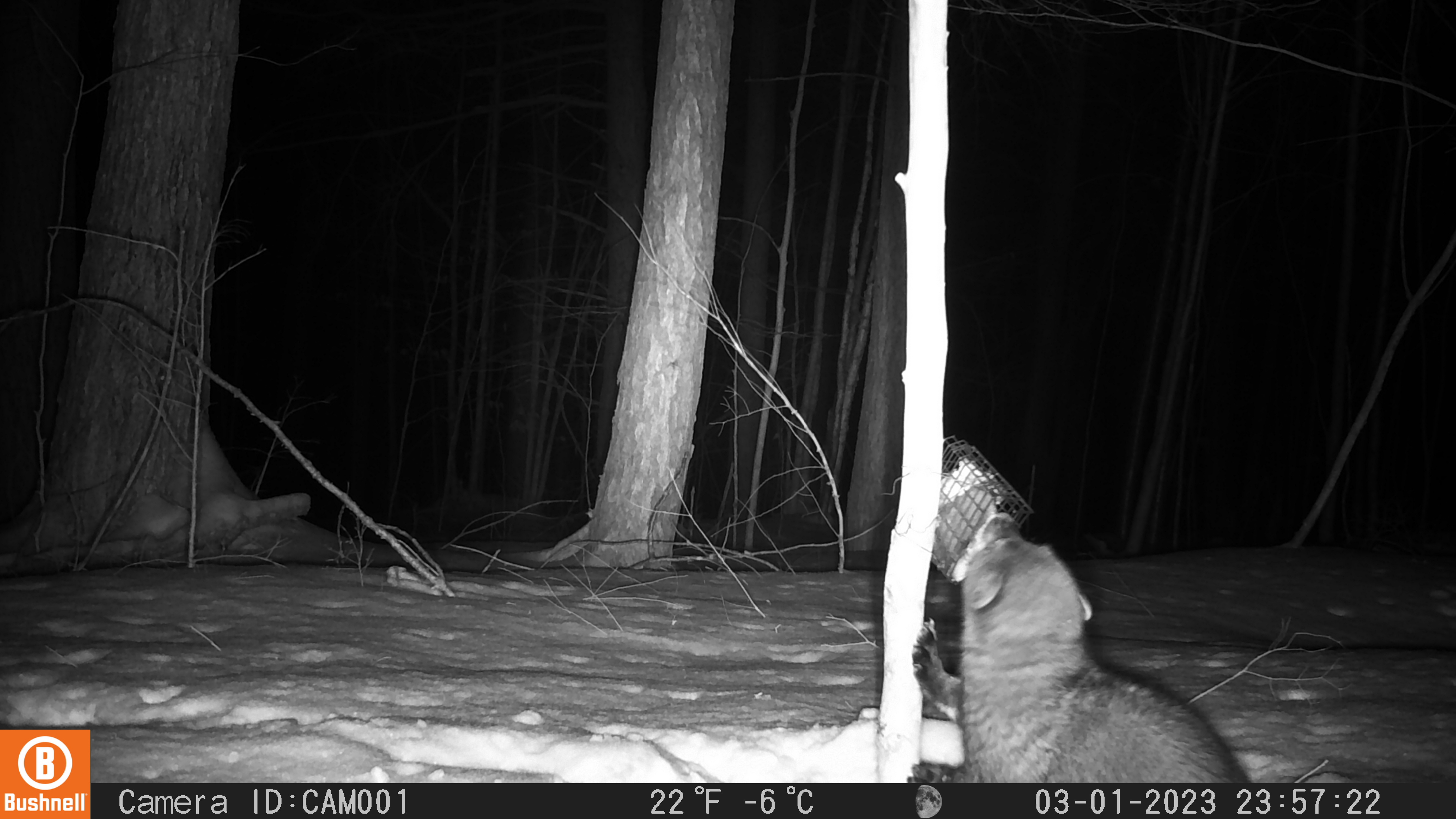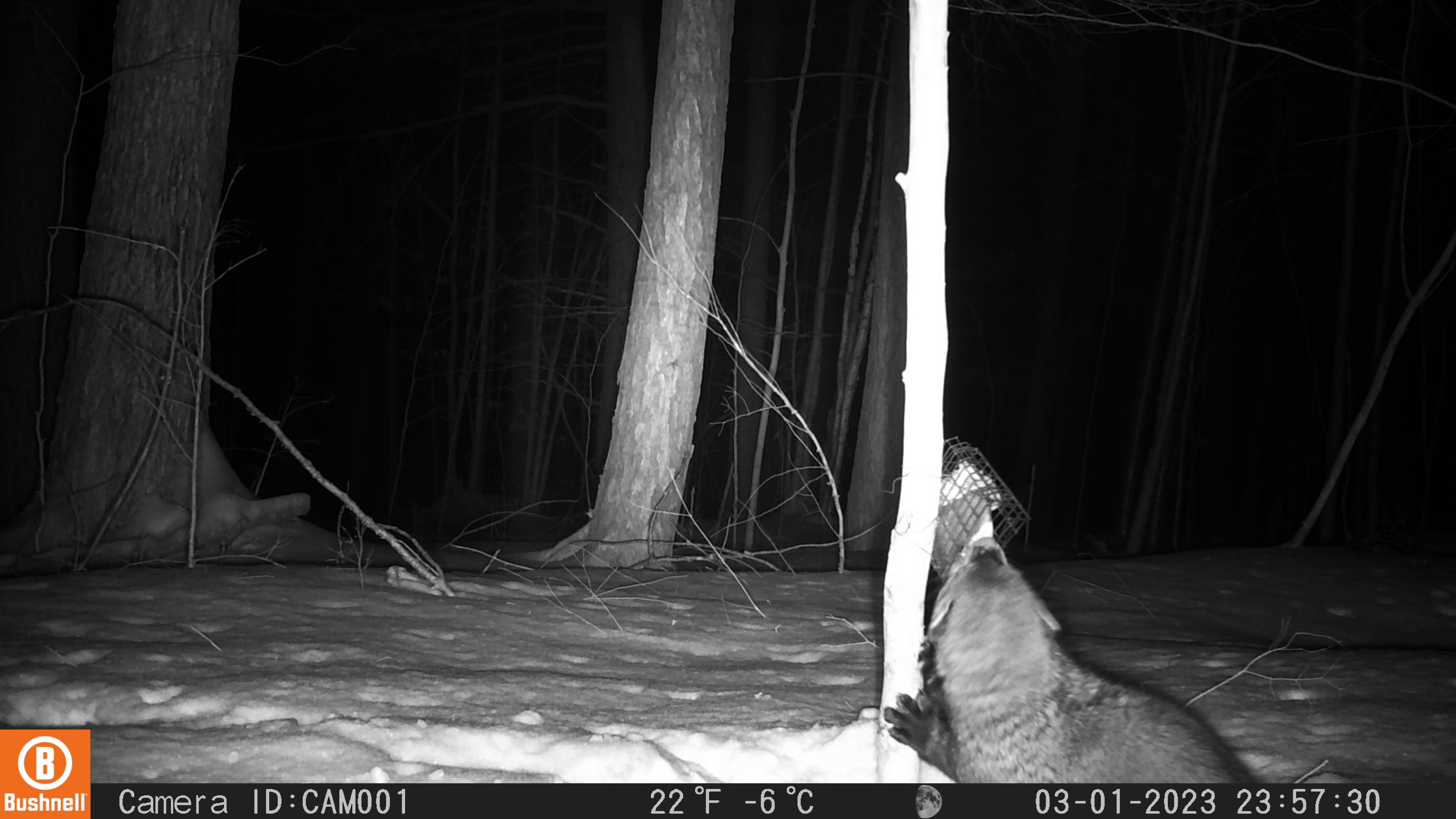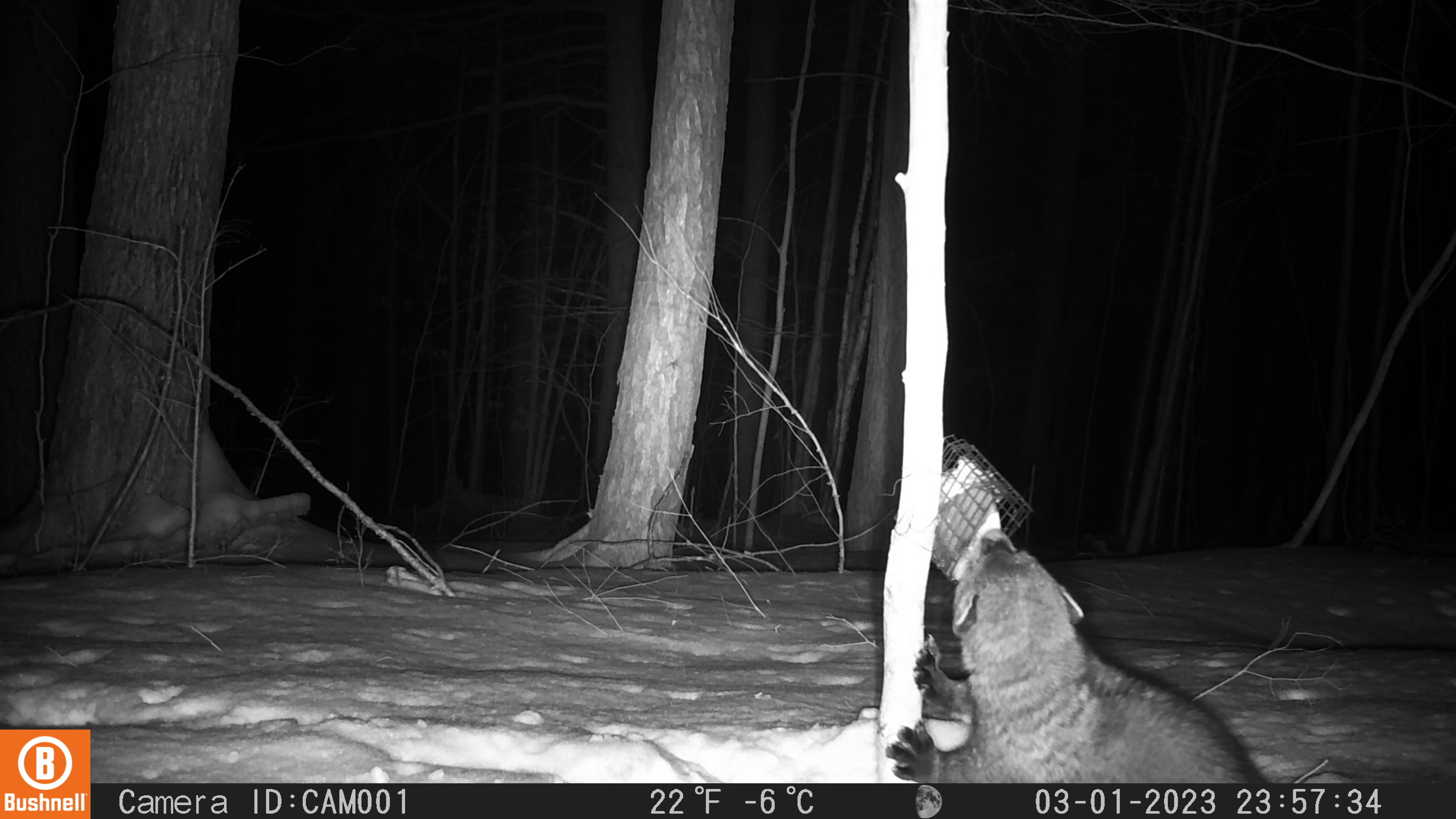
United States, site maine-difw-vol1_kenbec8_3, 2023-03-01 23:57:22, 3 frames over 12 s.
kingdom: Animalia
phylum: Chordata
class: Mammalia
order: Carnivora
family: Mustelidae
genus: Pekania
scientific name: Pekania pennanti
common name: fisher